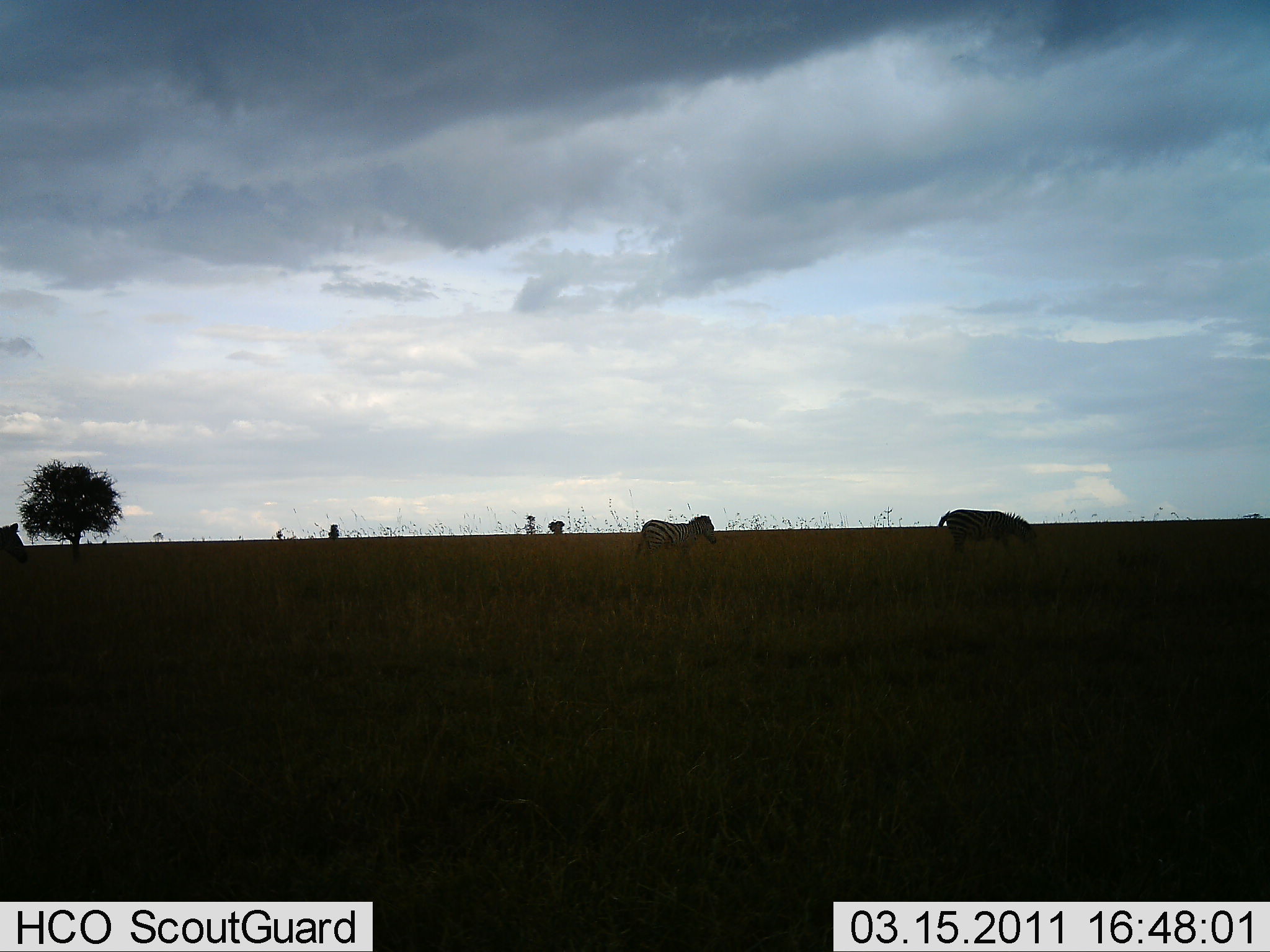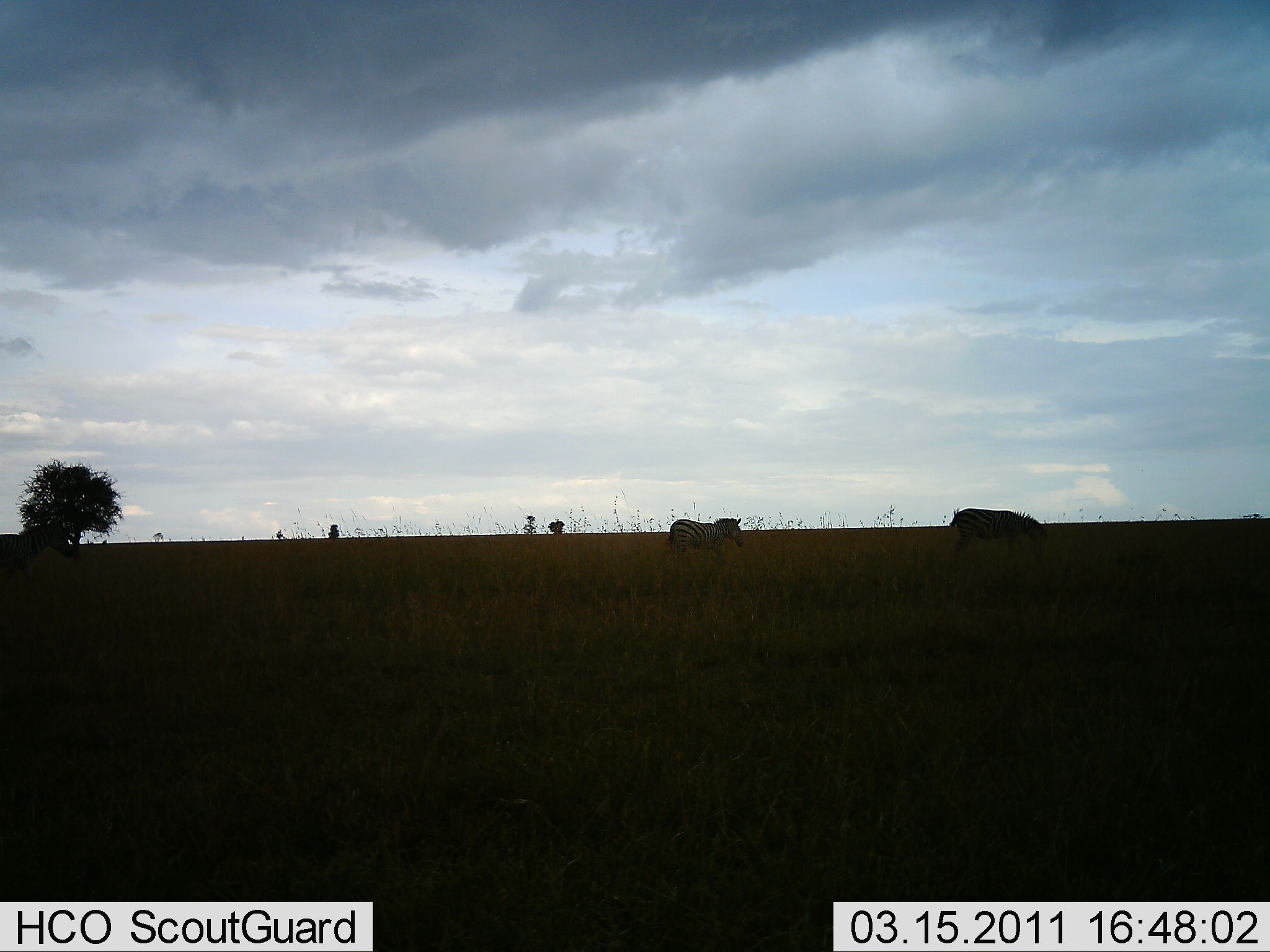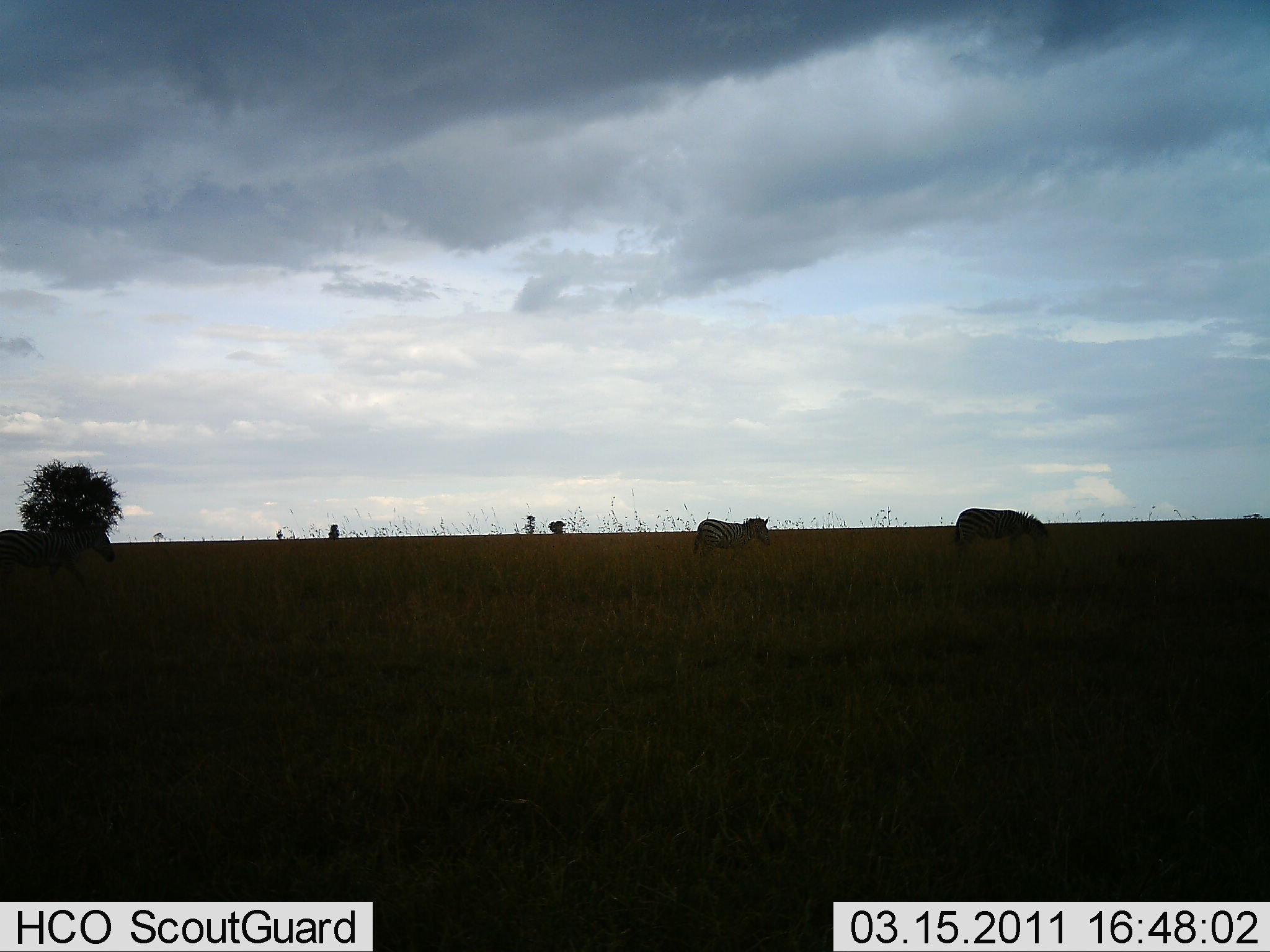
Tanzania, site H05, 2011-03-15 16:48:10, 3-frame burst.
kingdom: Animalia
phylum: Chordata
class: Mammalia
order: Perissodactyla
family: Equidae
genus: Equus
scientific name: Equus quagga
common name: plains zebra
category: zebra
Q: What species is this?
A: Zebra (plains zebra) (Equus quagga).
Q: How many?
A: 3.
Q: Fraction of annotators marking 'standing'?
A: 9%.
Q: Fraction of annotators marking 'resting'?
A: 0%.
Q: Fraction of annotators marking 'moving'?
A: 91%.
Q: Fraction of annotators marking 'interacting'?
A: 0%.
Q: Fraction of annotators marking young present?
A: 0%.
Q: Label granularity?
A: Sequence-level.